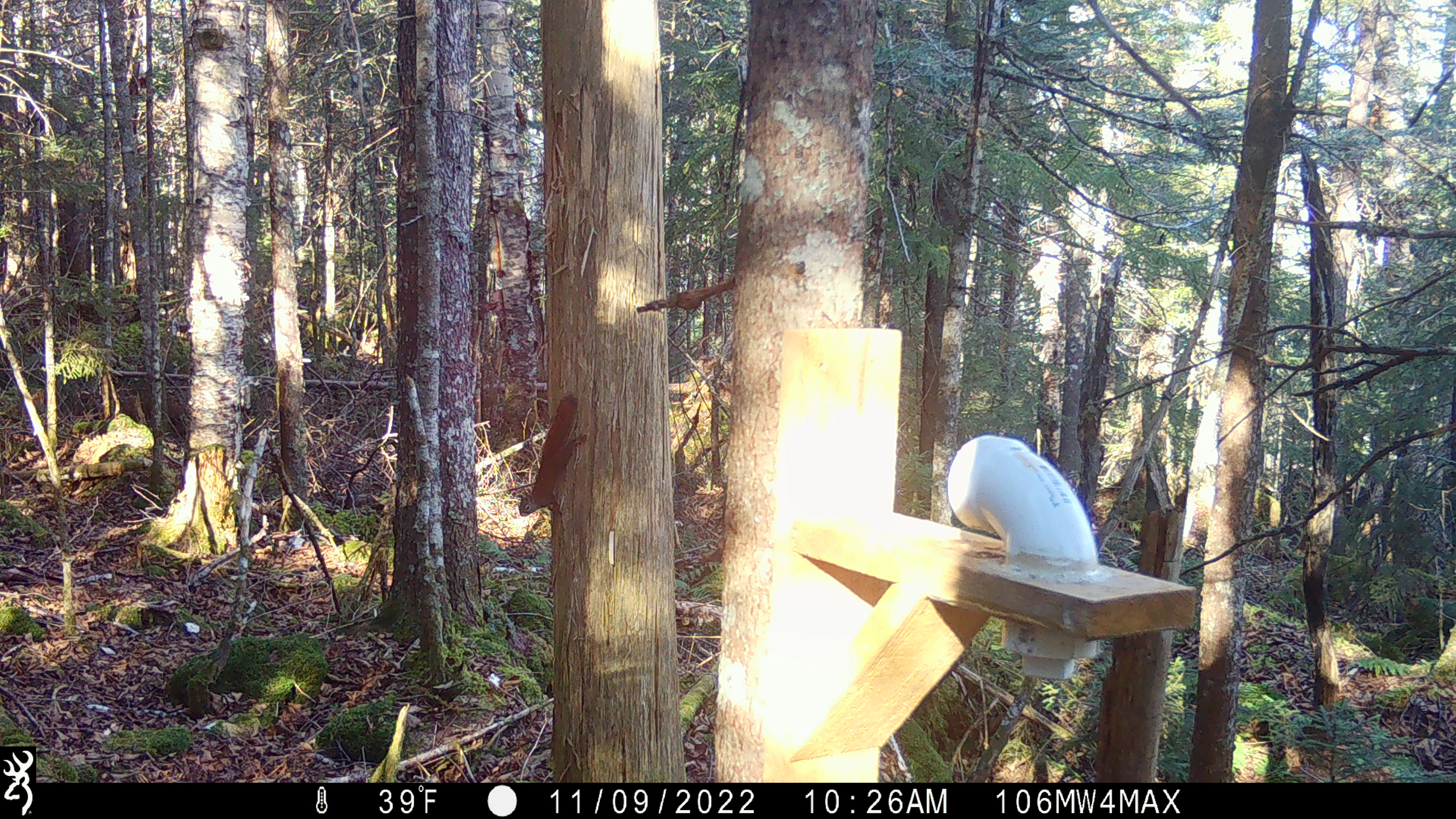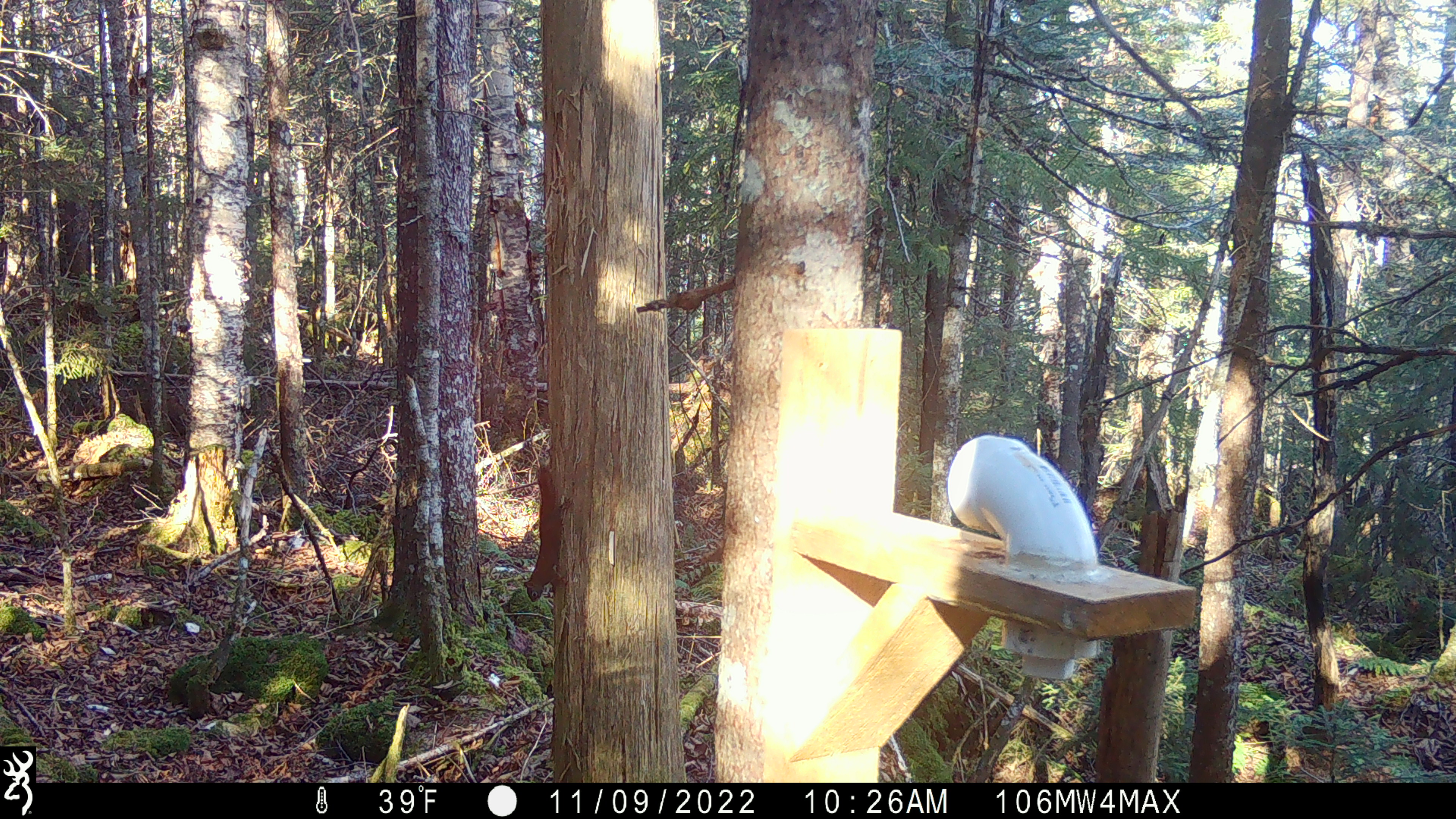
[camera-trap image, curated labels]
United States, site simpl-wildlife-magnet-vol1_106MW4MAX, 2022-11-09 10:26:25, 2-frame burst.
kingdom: Animalia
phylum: Chordata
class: Mammalia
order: Rodentia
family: Sciuridae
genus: Tamiasciurus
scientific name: Tamiasciurus hudsonicus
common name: red squirrel